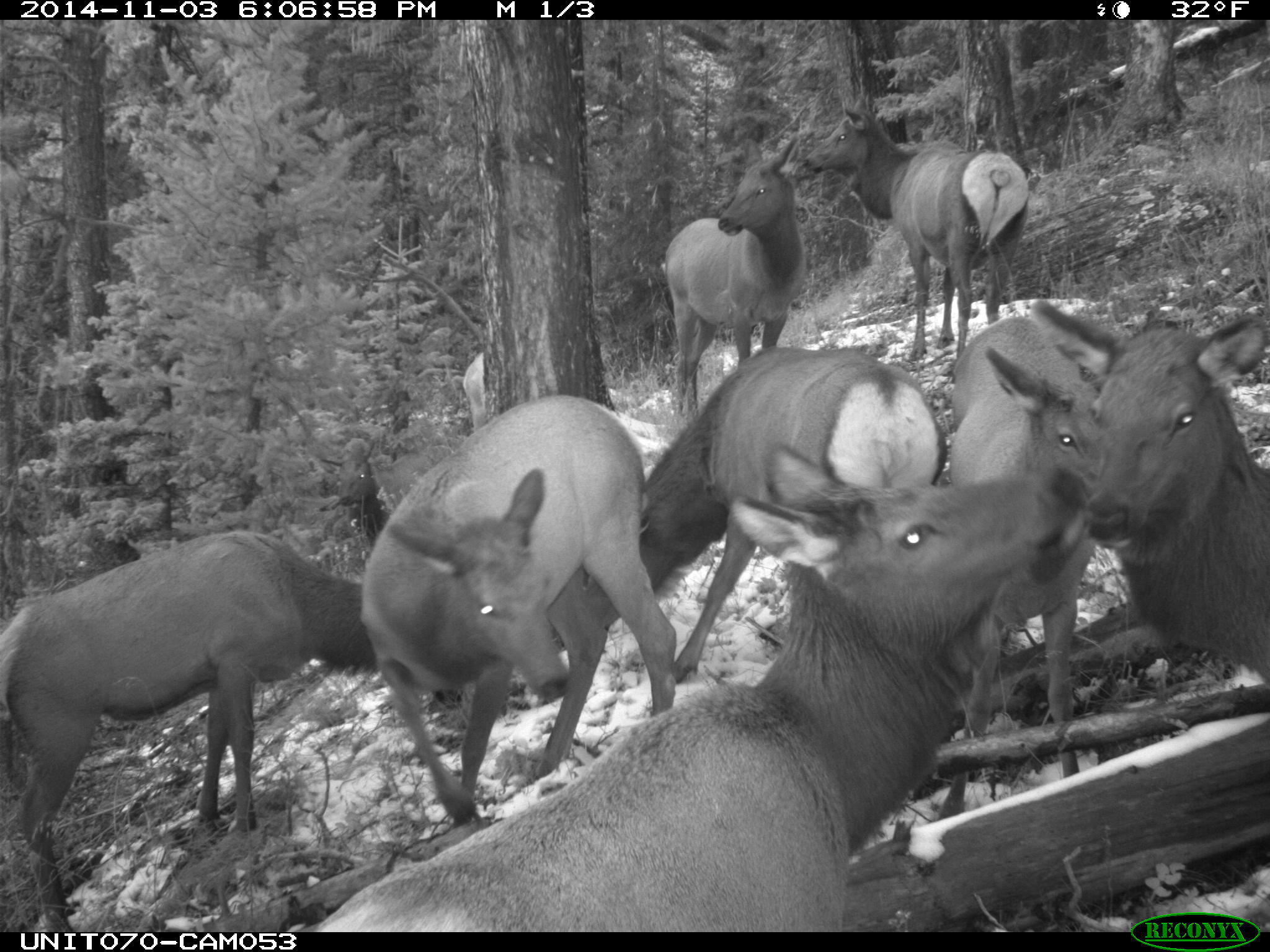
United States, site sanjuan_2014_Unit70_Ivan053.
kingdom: Animalia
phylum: Chordata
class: Mammalia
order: Artiodactyla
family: Cervidae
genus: Cervus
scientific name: Cervus elaphus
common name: red deer